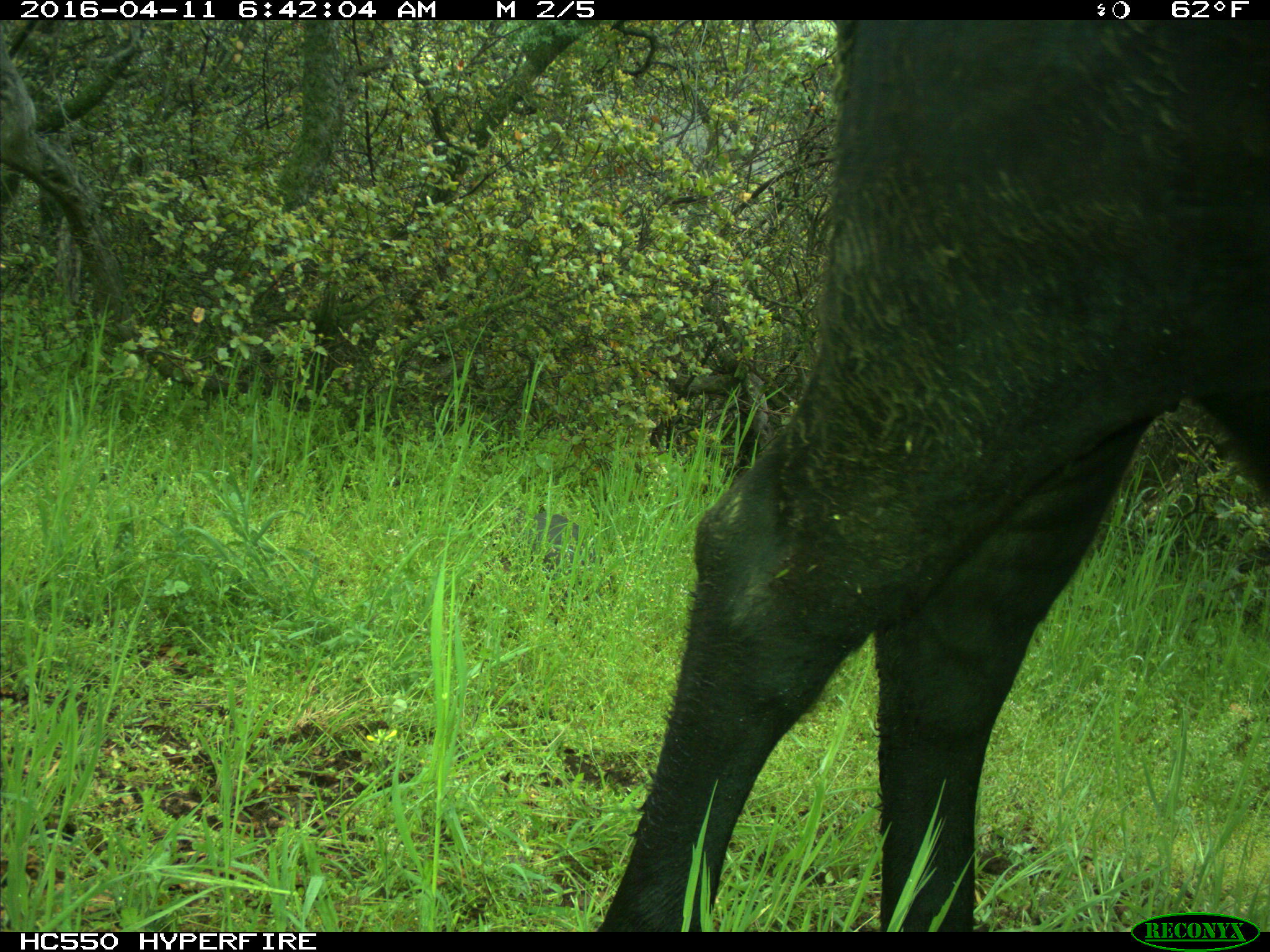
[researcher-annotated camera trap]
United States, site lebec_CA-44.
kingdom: Animalia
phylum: Chordata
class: Mammalia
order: Artiodactyla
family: Bovidae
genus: Bos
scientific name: Bos taurus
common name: domestic cow